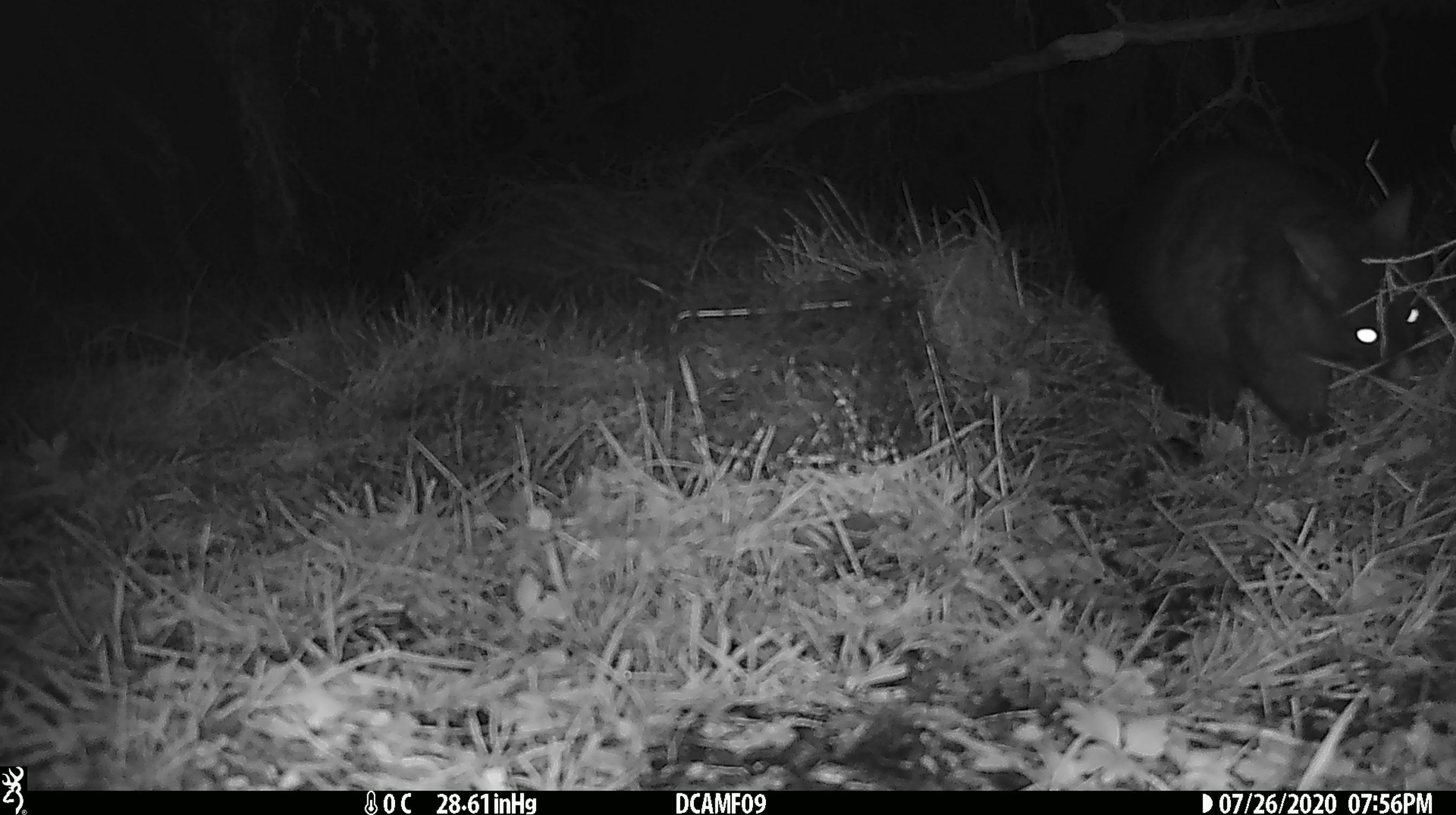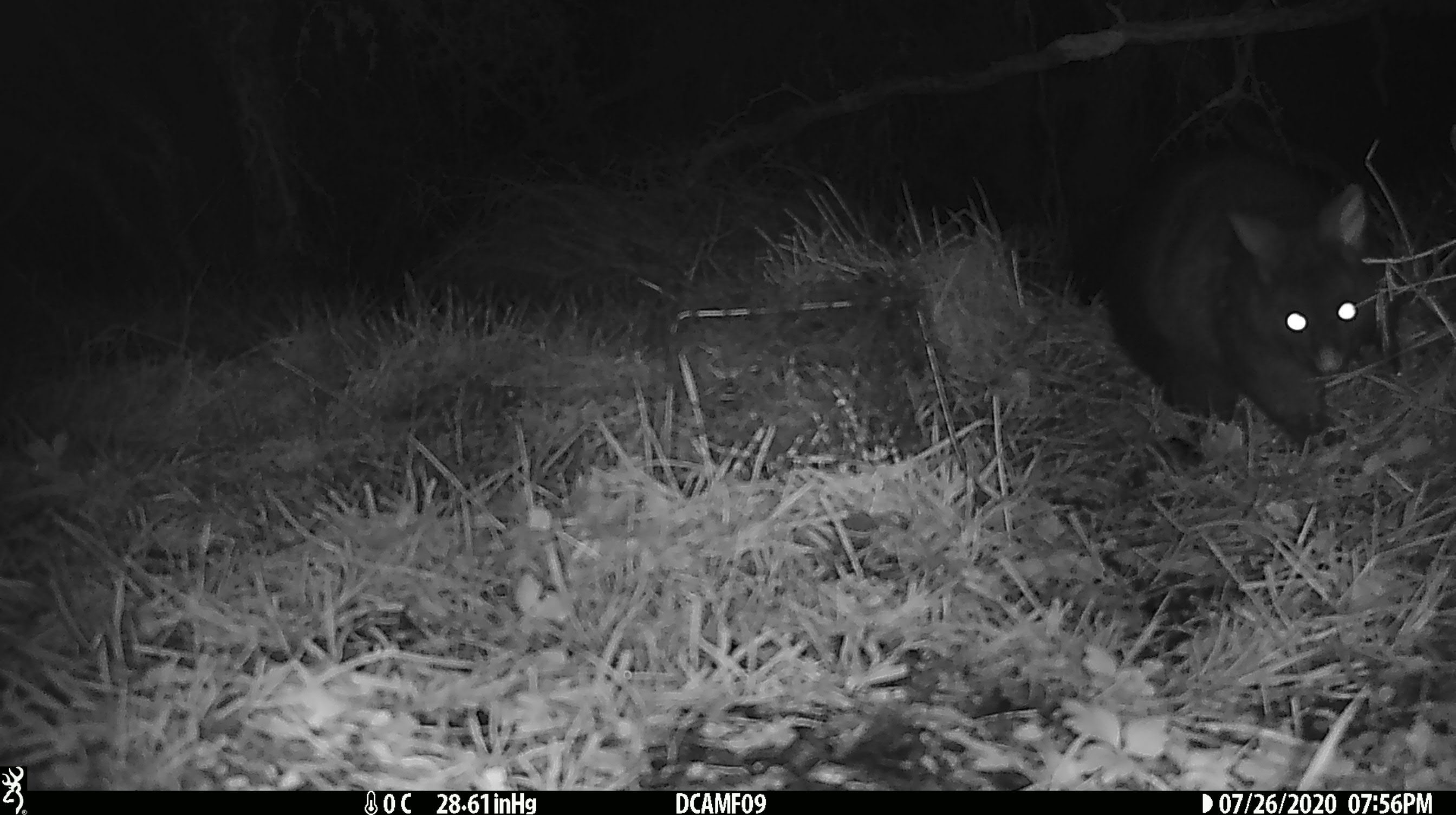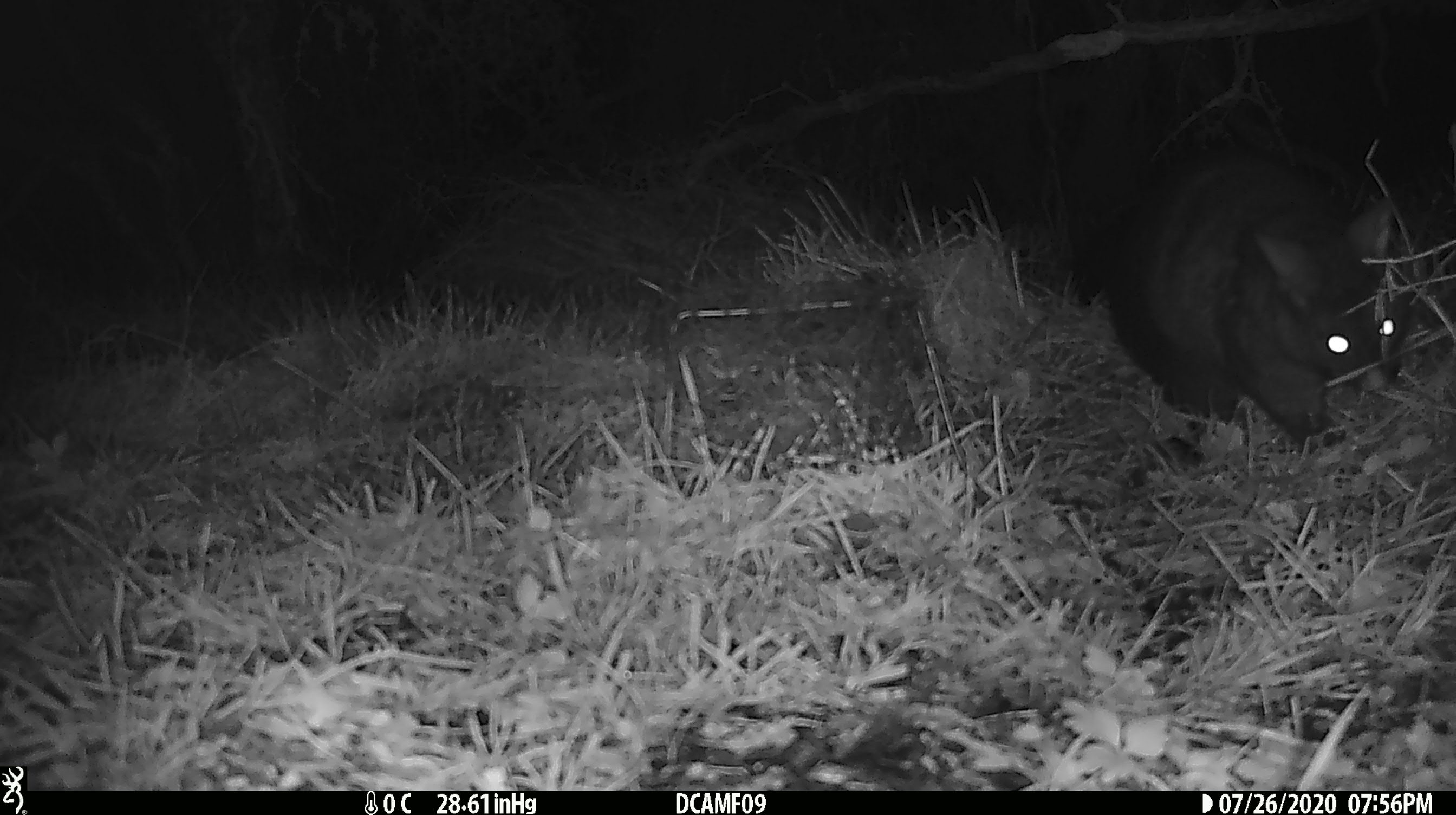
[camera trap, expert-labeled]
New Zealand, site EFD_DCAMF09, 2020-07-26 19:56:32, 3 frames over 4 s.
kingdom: Animalia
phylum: Chordata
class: Mammalia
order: Diprotodontia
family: Phalangeridae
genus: Trichosurus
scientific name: Trichosurus vulpecula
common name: common brushtail possum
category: possum